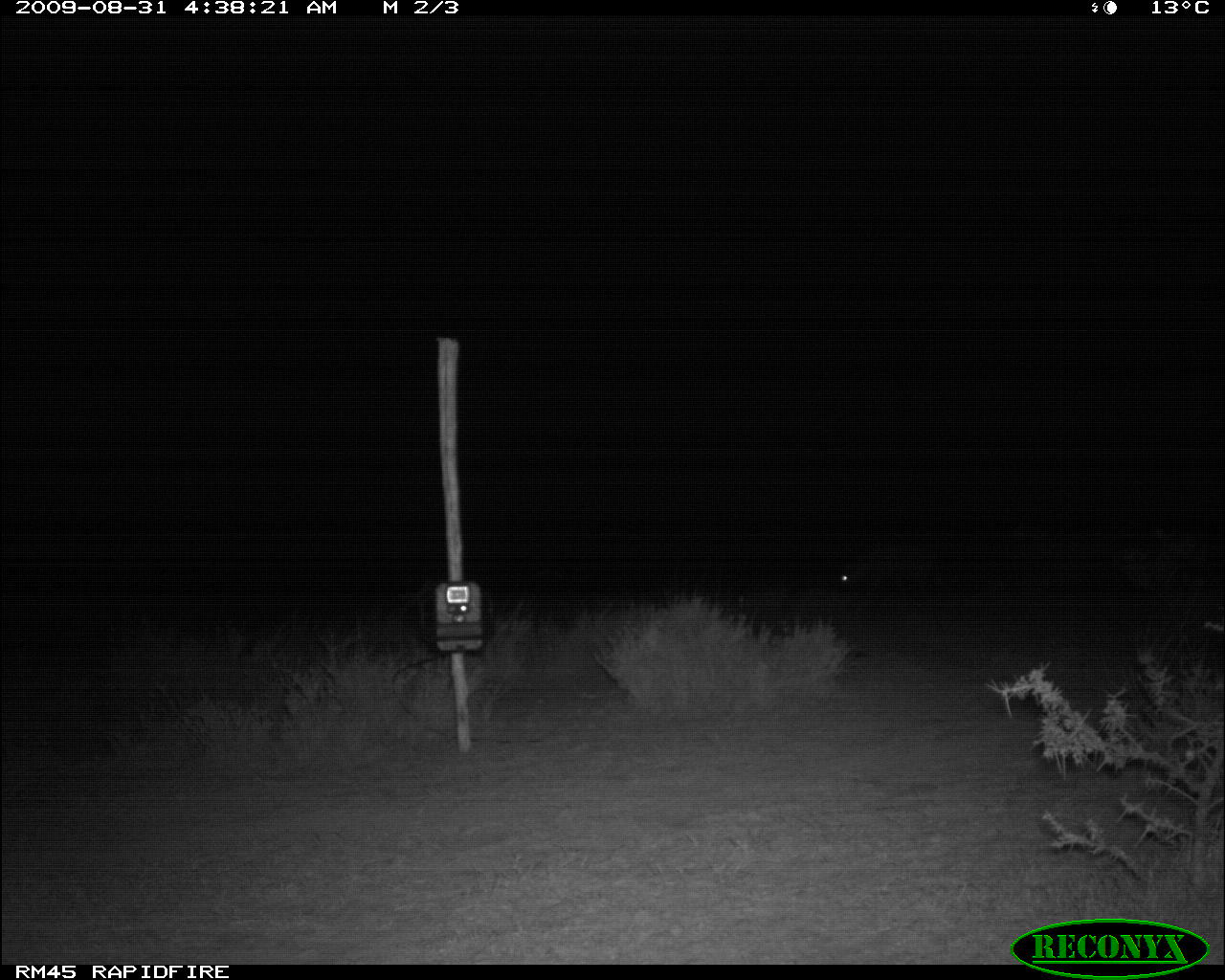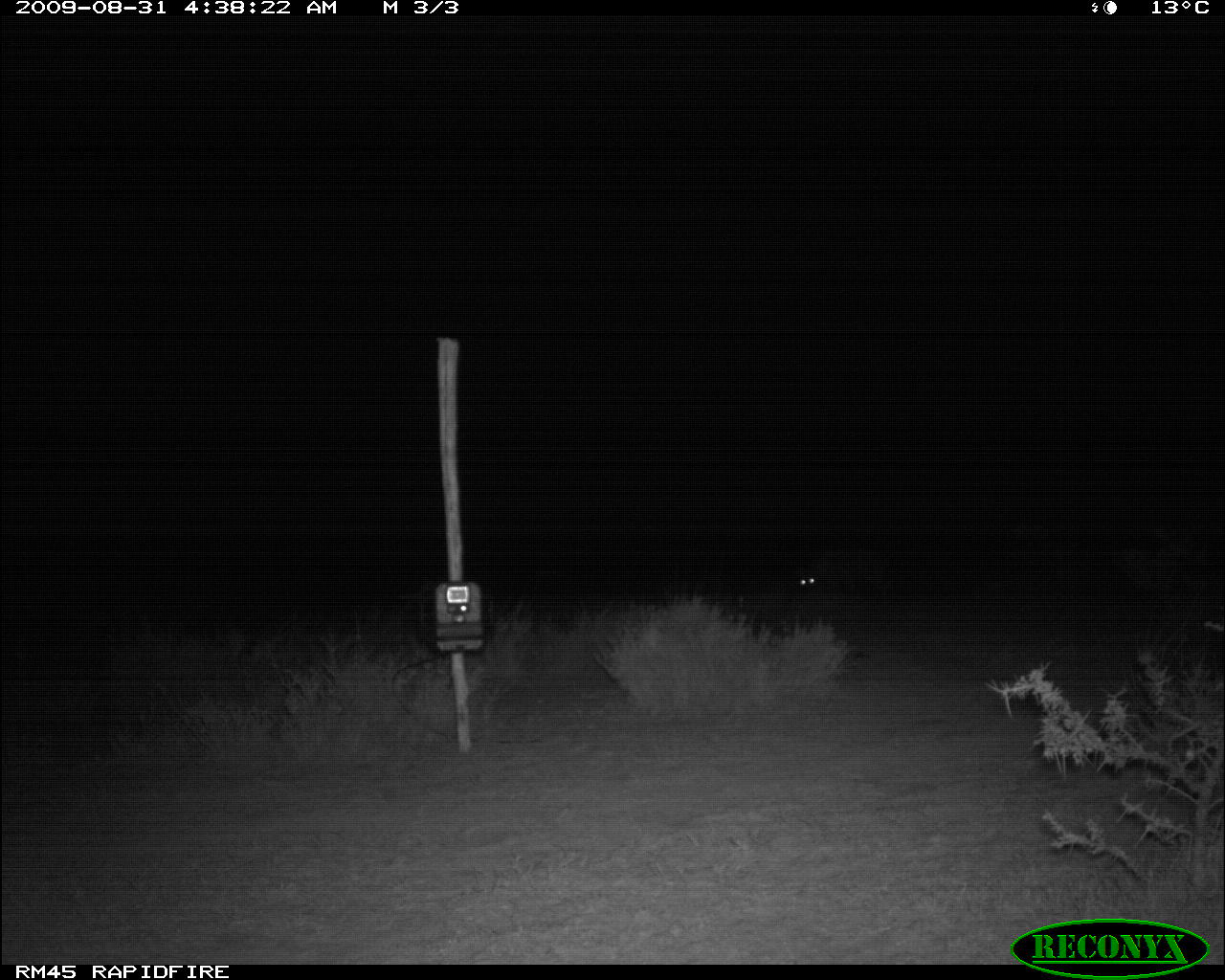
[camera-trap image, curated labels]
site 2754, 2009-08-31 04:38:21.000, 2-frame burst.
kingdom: Animalia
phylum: Chordata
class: Mammalia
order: Carnivora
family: Hyaenidae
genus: Crocuta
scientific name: Crocuta crocuta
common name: spotted hyena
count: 1